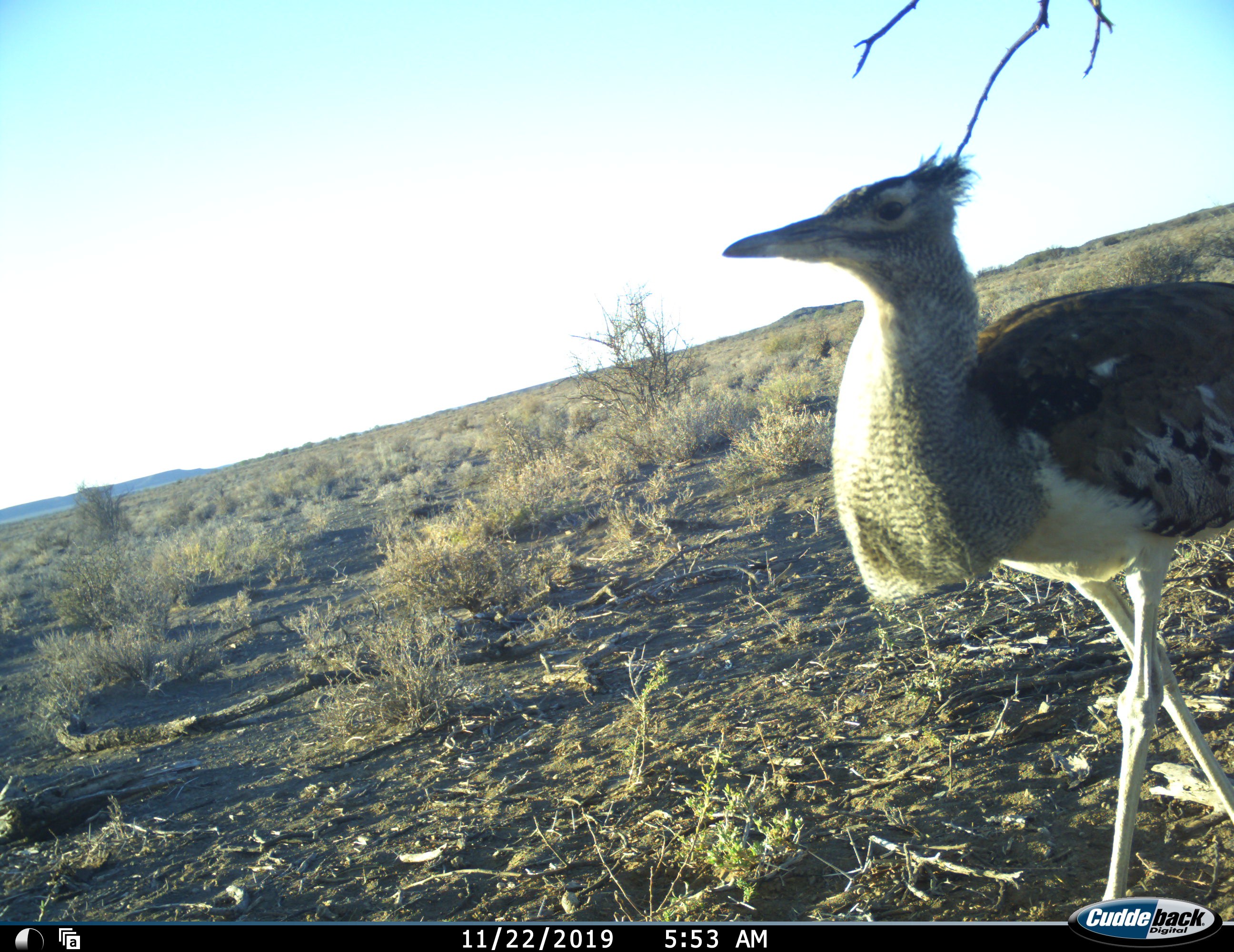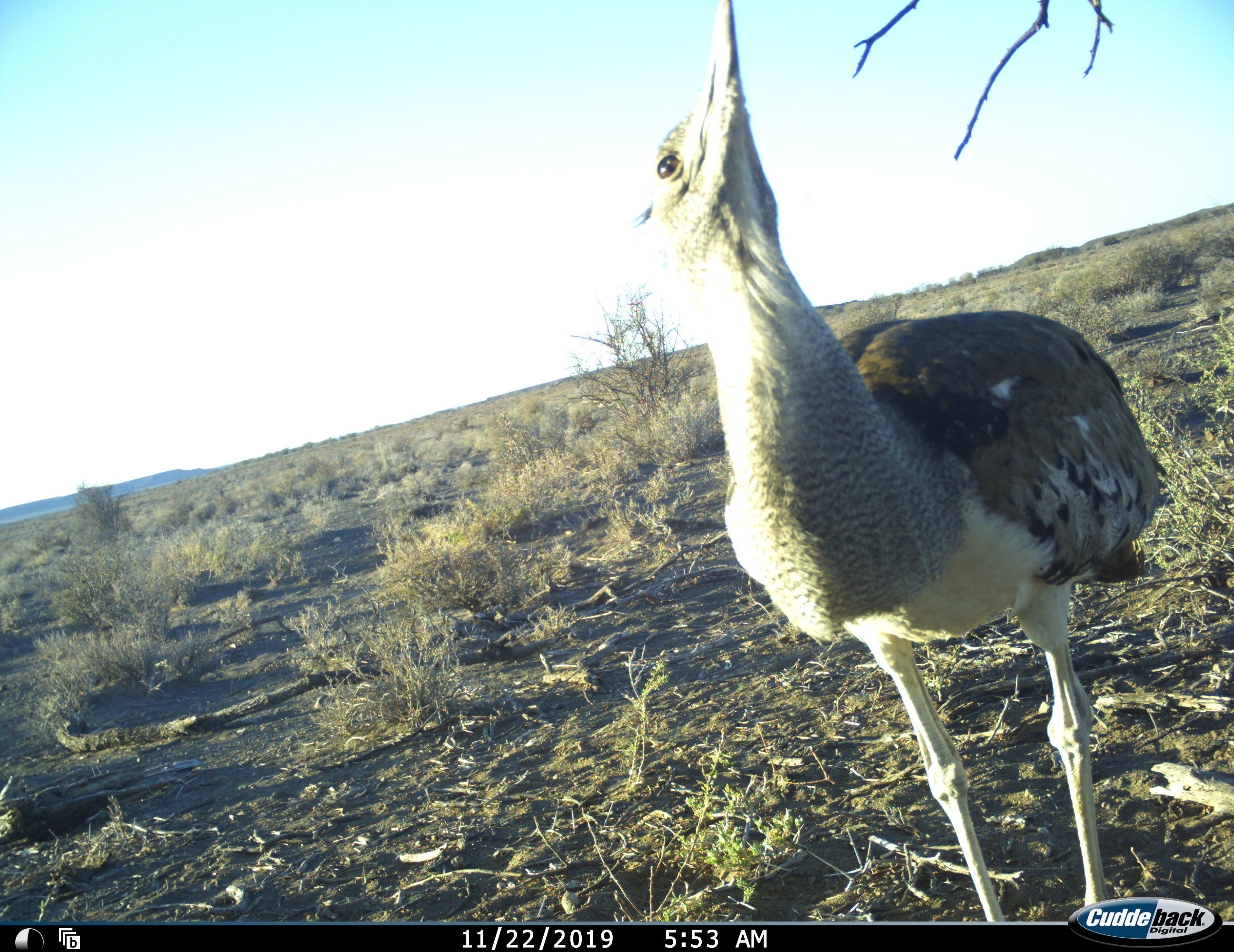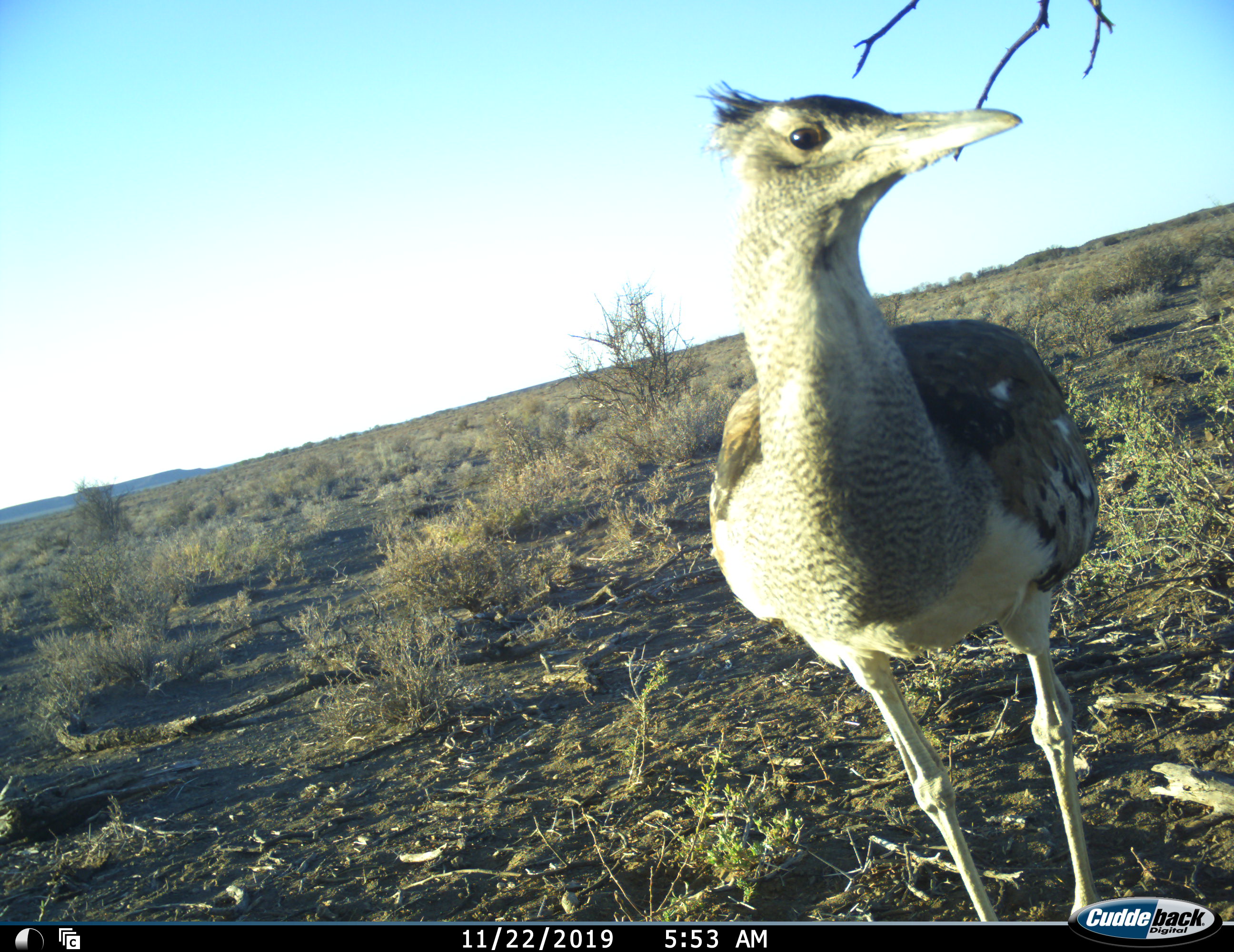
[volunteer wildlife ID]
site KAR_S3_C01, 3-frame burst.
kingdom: Animalia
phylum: Chordata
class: Aves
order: Otidiformes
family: Otididae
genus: Ardeotis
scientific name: Ardeotis kori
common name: kori bustard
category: bustardkori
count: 1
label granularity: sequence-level